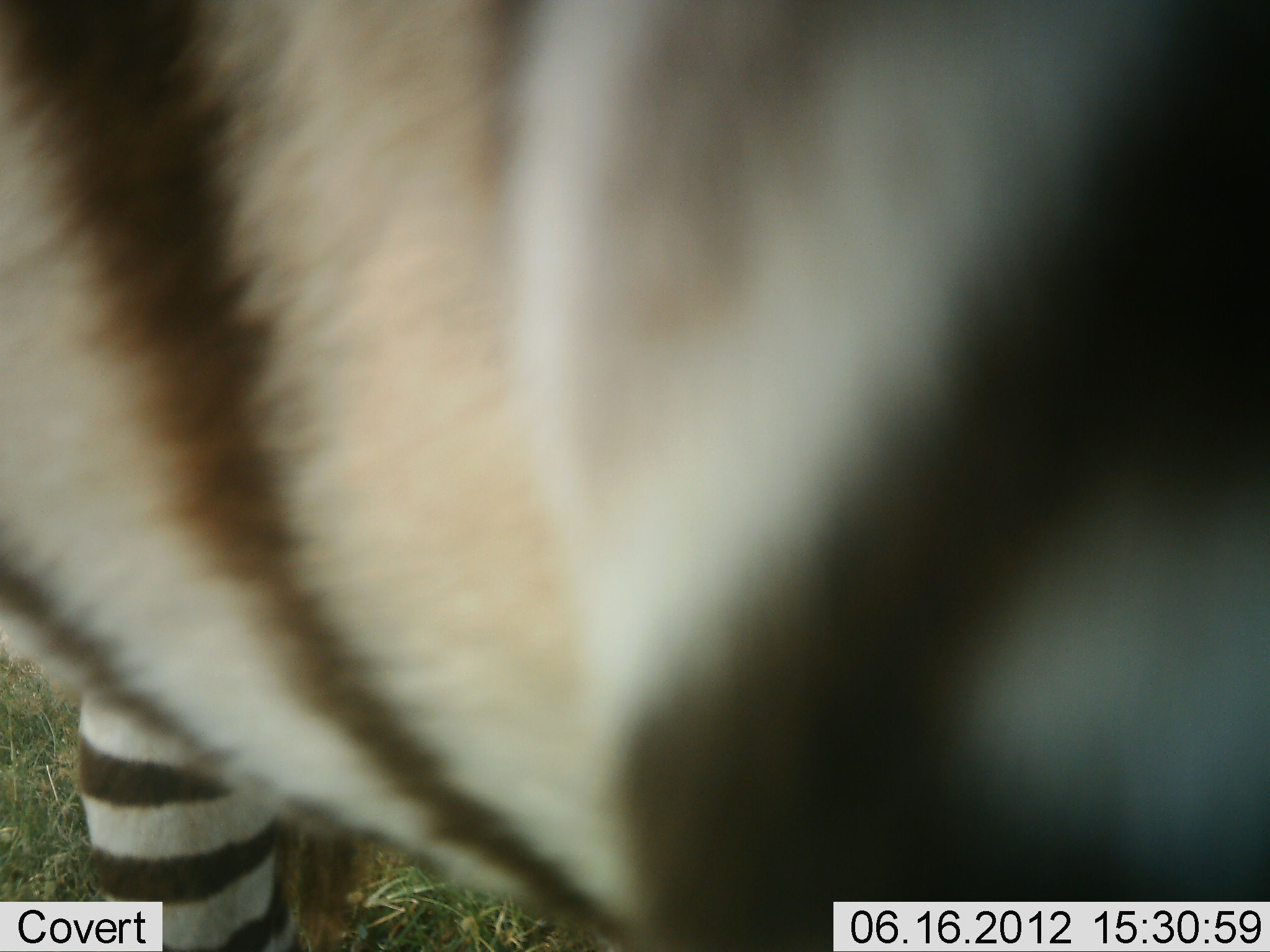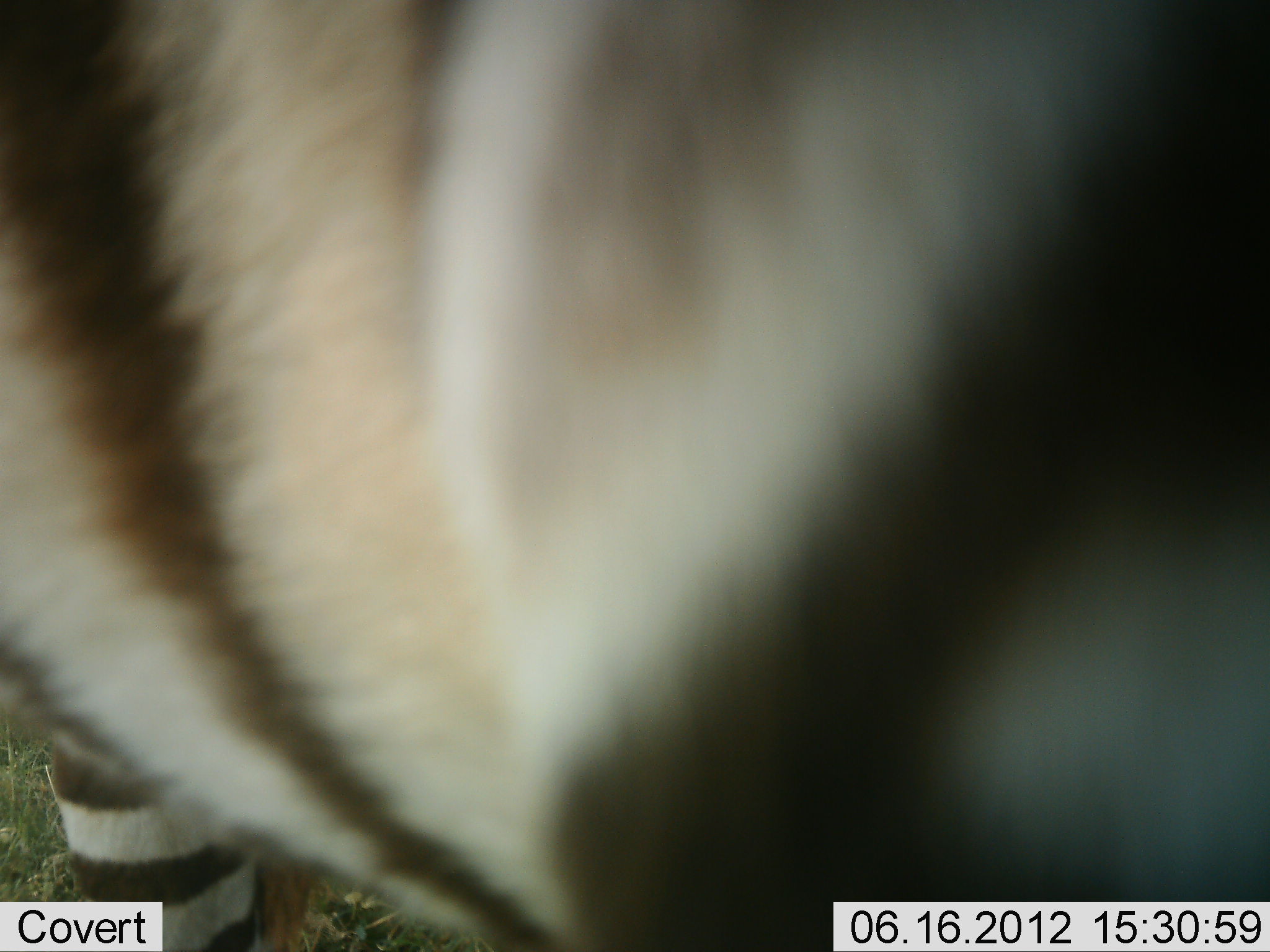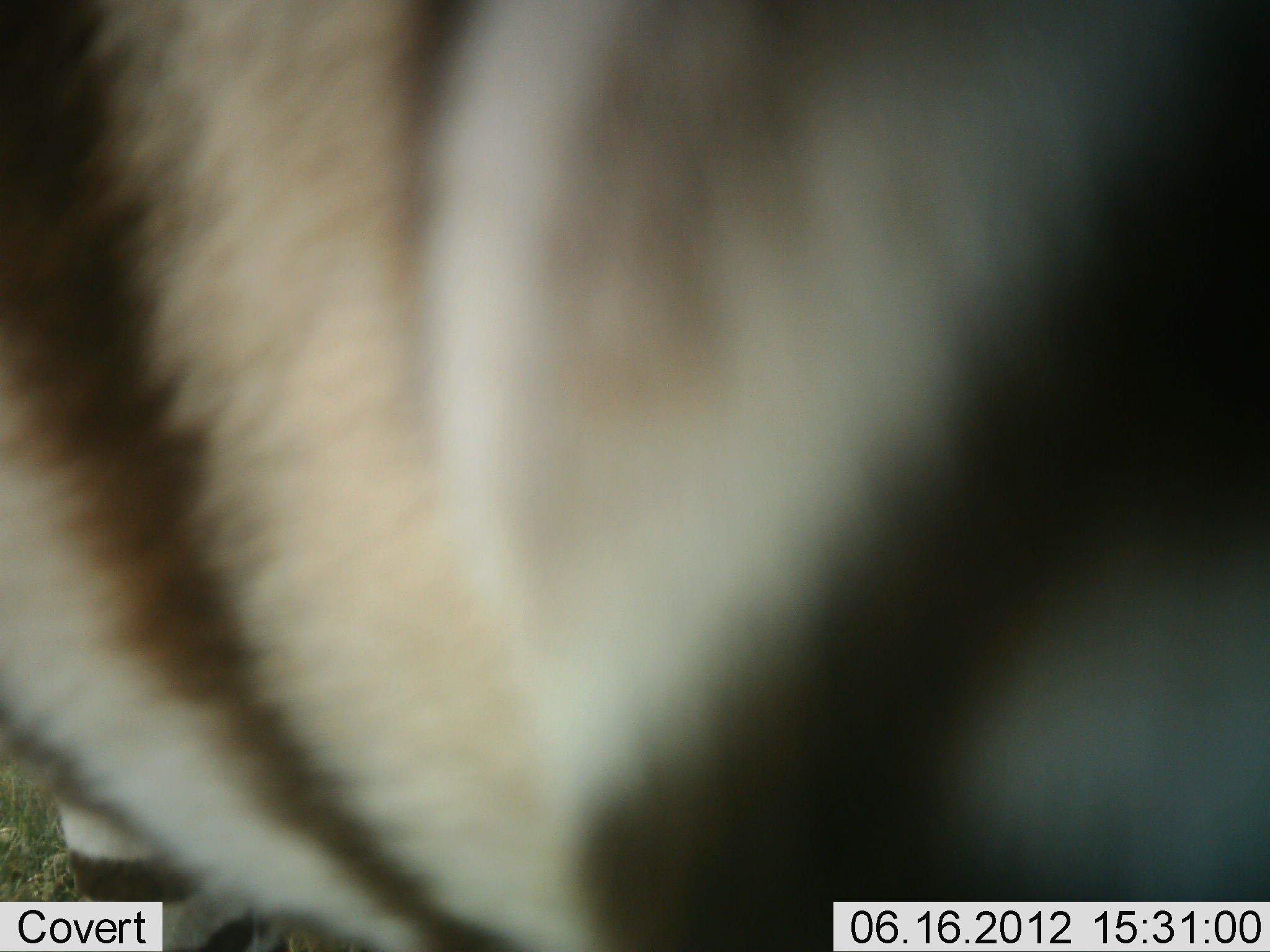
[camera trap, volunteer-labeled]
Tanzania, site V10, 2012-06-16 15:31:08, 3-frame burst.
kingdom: Animalia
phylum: Chordata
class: Mammalia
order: Perissodactyla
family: Equidae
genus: Equus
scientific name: Equus quagga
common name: plains zebra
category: zebra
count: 1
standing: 100%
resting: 0%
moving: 0%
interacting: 0%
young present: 0%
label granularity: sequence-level